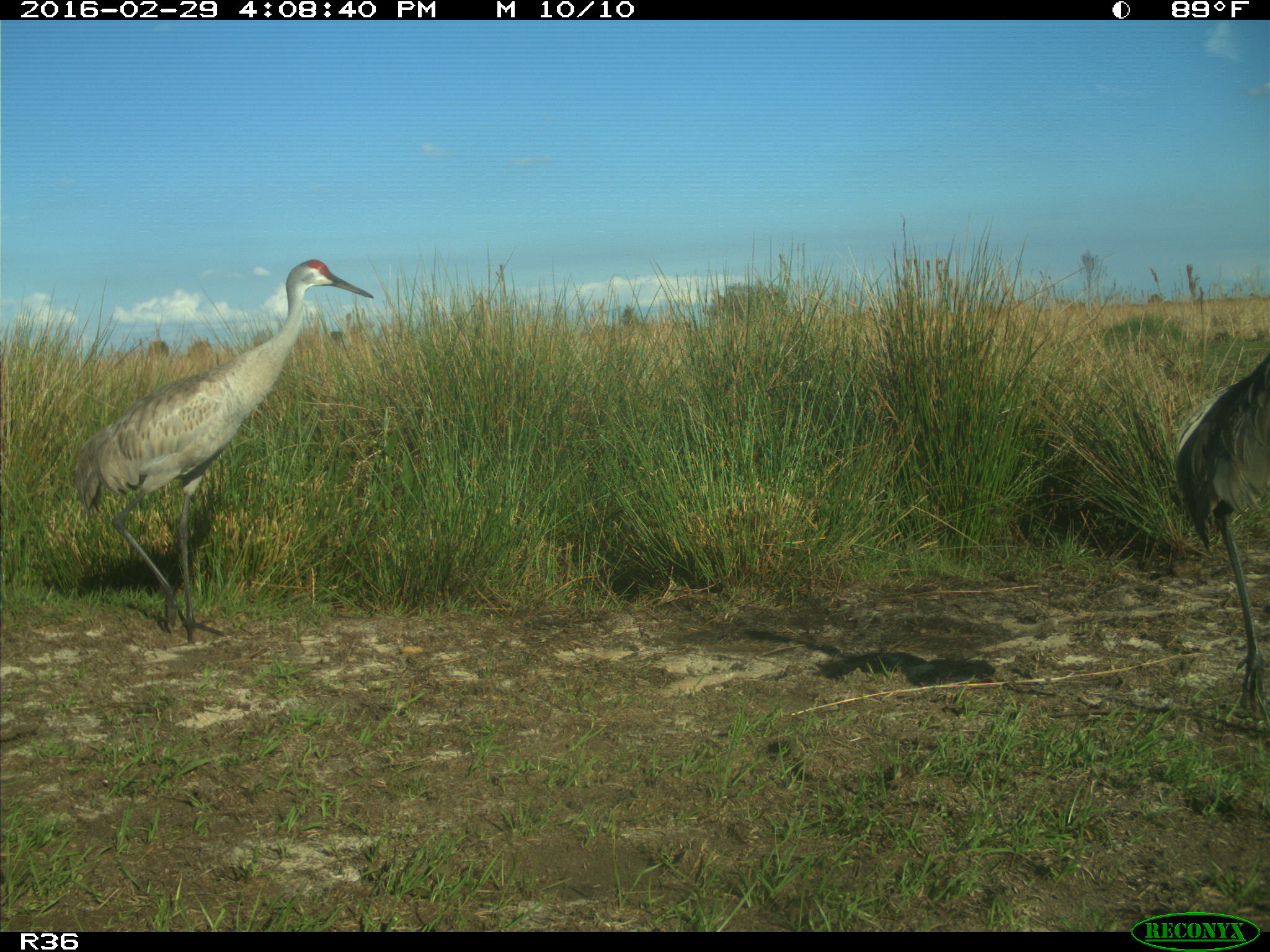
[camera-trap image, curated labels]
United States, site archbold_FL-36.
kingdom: Animalia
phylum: Chordata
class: Aves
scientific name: Aves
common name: birds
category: unidentified bird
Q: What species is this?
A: Unidentified bird (birds) (Aves).